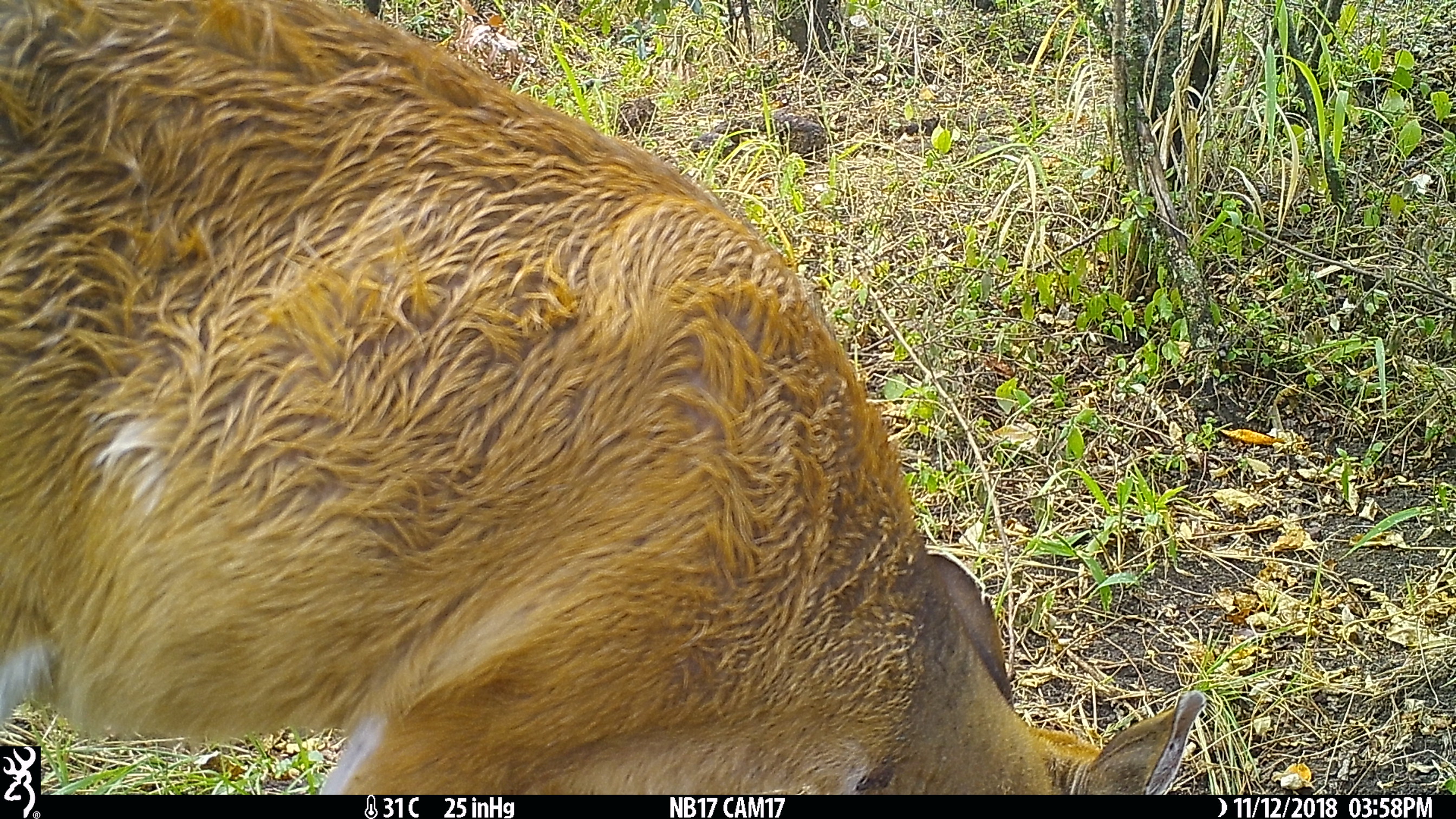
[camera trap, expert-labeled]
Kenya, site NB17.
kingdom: Animalia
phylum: Chordata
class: Mammalia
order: Artiodactyla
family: Bovidae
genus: Tragelaphus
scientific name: Tragelaphus scriptus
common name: bushbuck